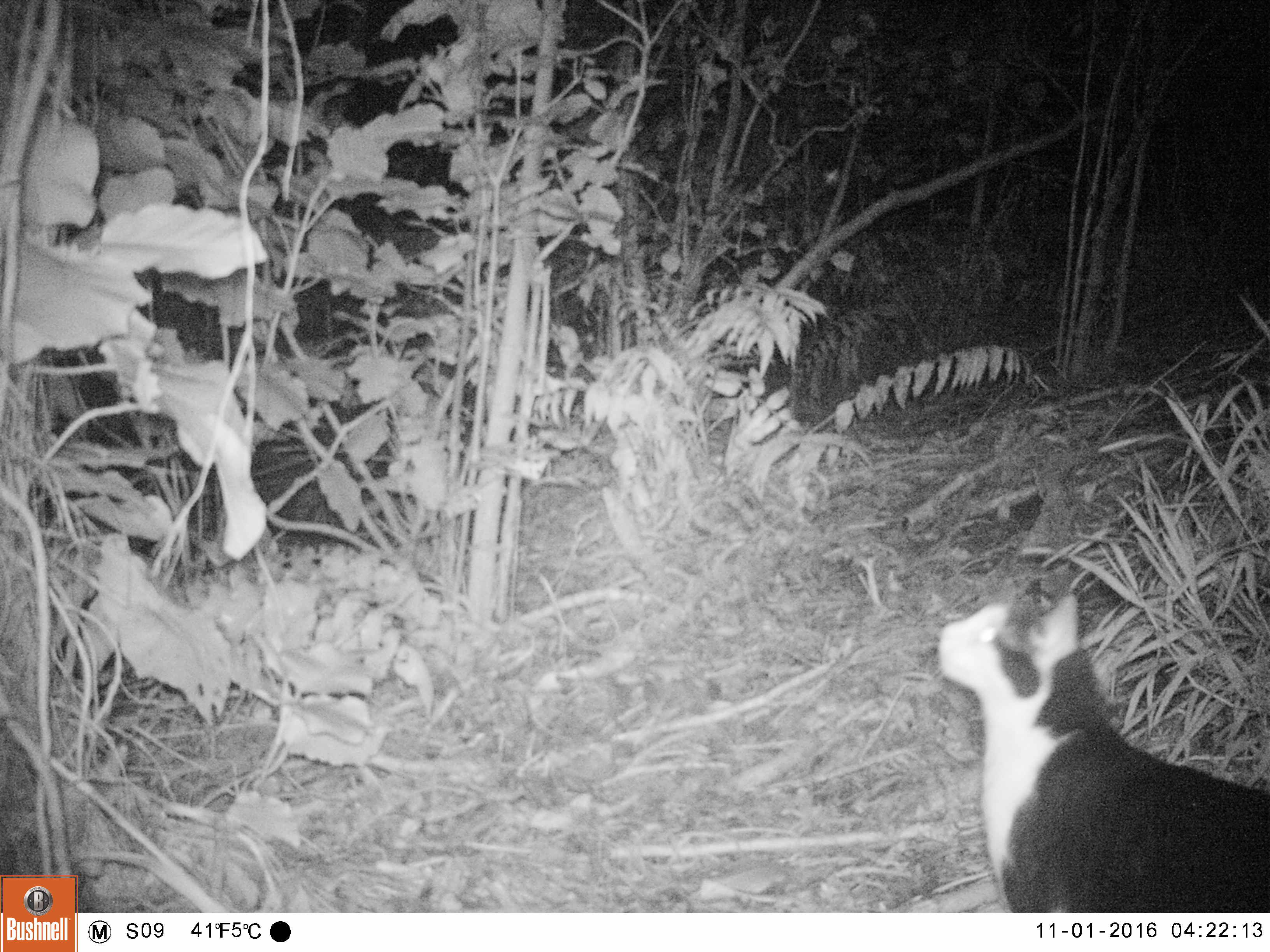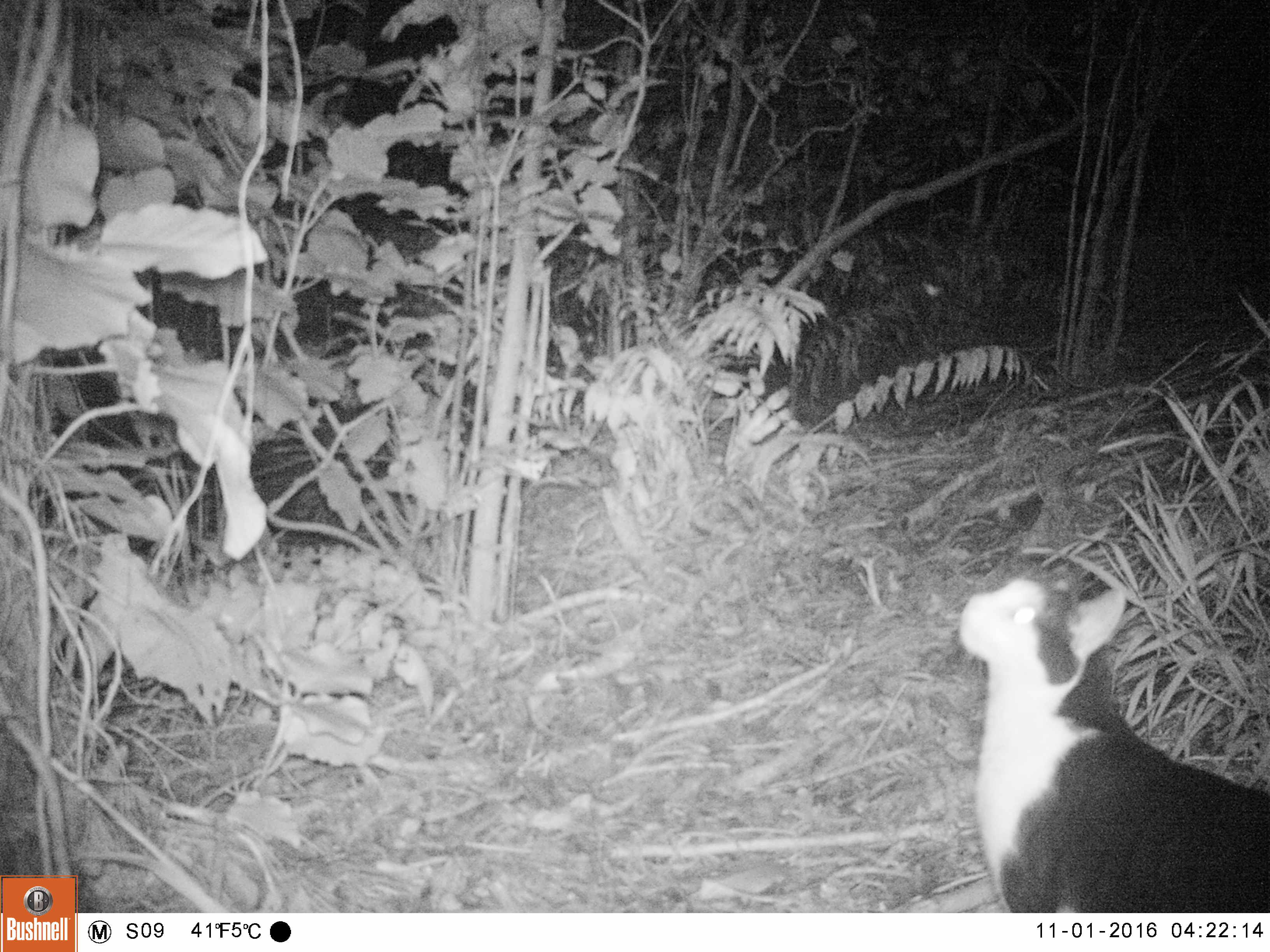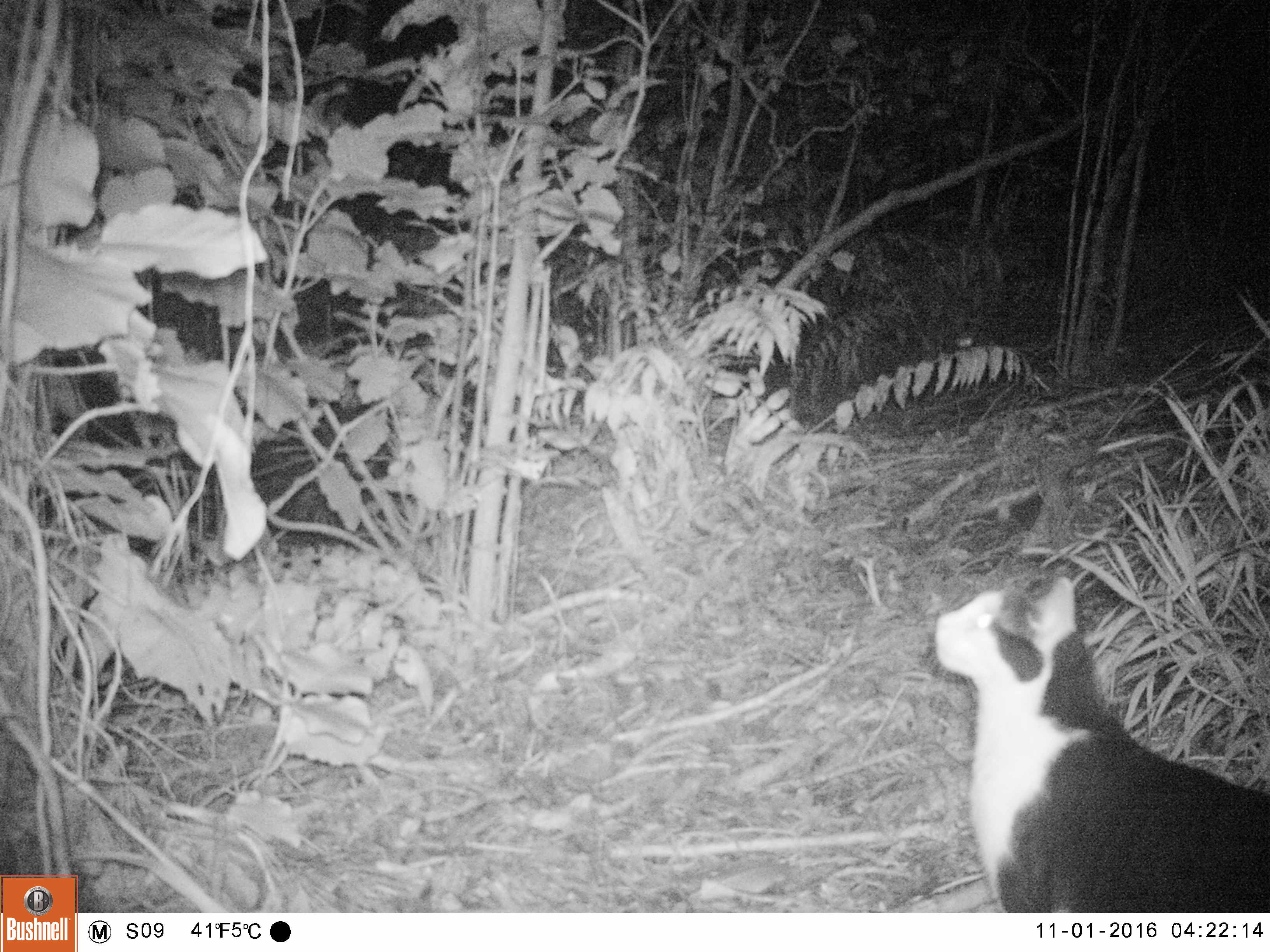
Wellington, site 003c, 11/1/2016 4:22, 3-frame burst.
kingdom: Animalia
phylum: Chordata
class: Mammalia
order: Carnivora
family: Felidae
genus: Felis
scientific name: Felis catus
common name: cat